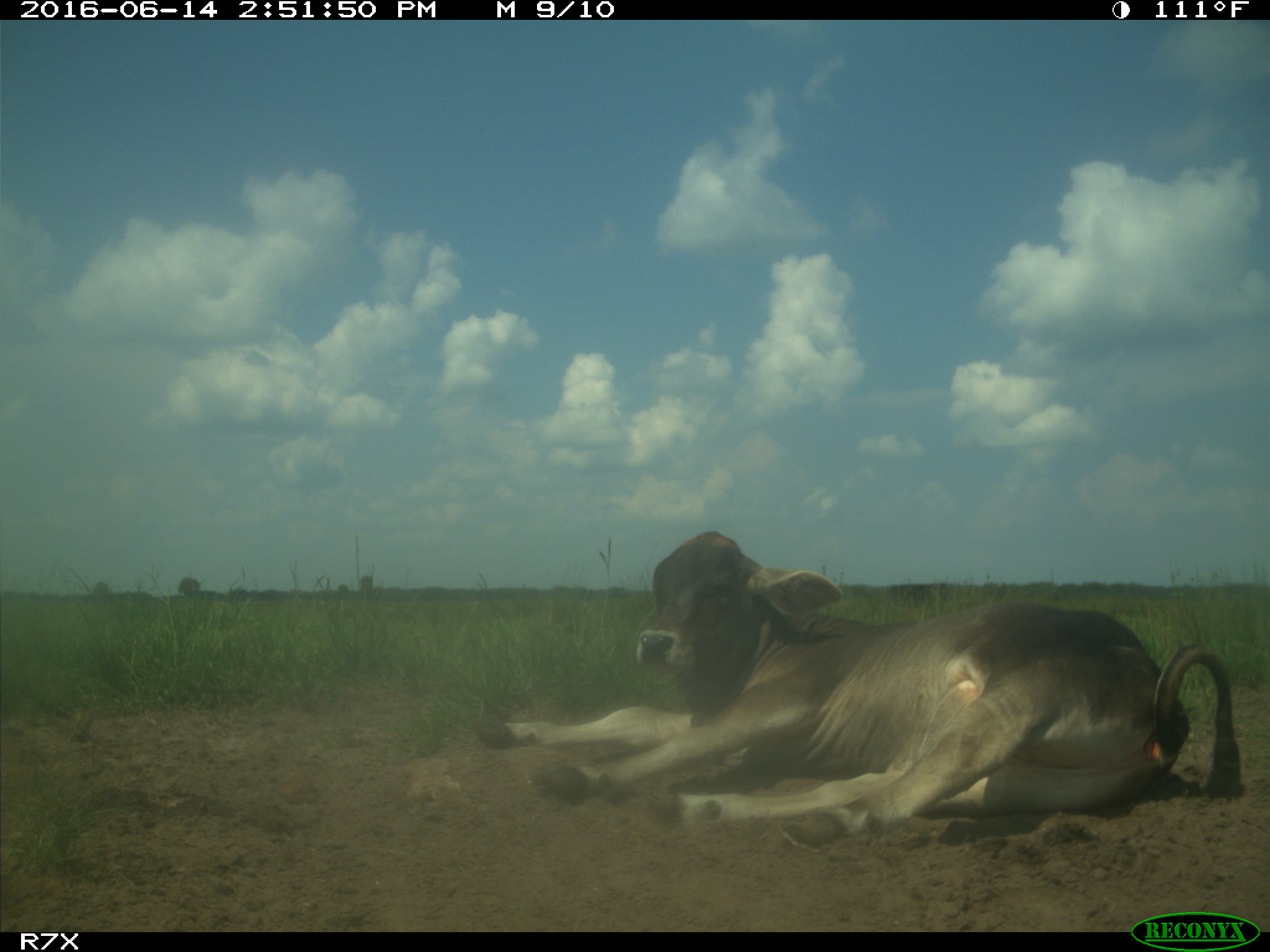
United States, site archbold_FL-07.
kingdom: Animalia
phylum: Chordata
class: Mammalia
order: Artiodactyla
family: Bovidae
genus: Bos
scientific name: Bos taurus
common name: domestic cow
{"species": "Bos taurus (domestic cow)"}